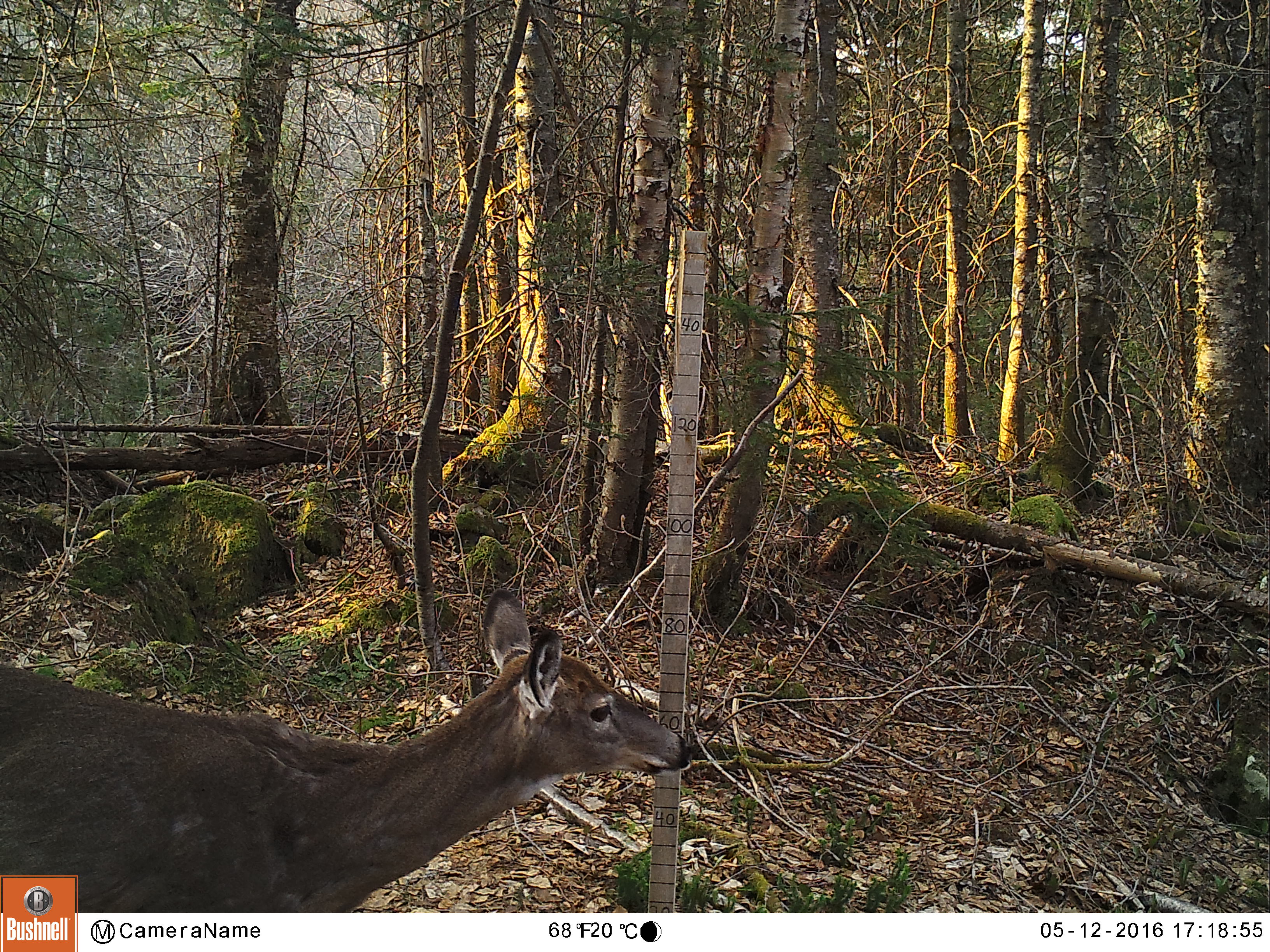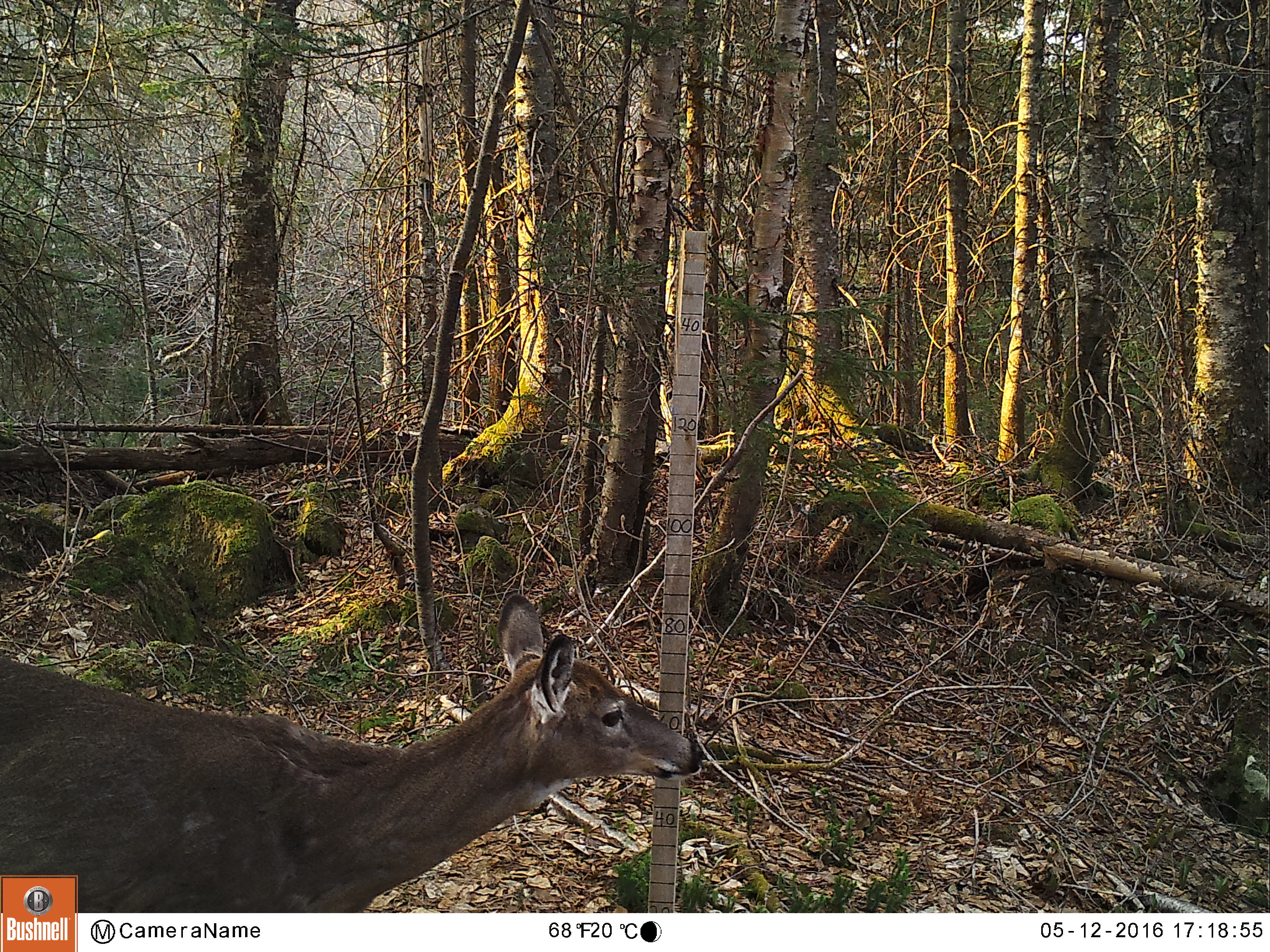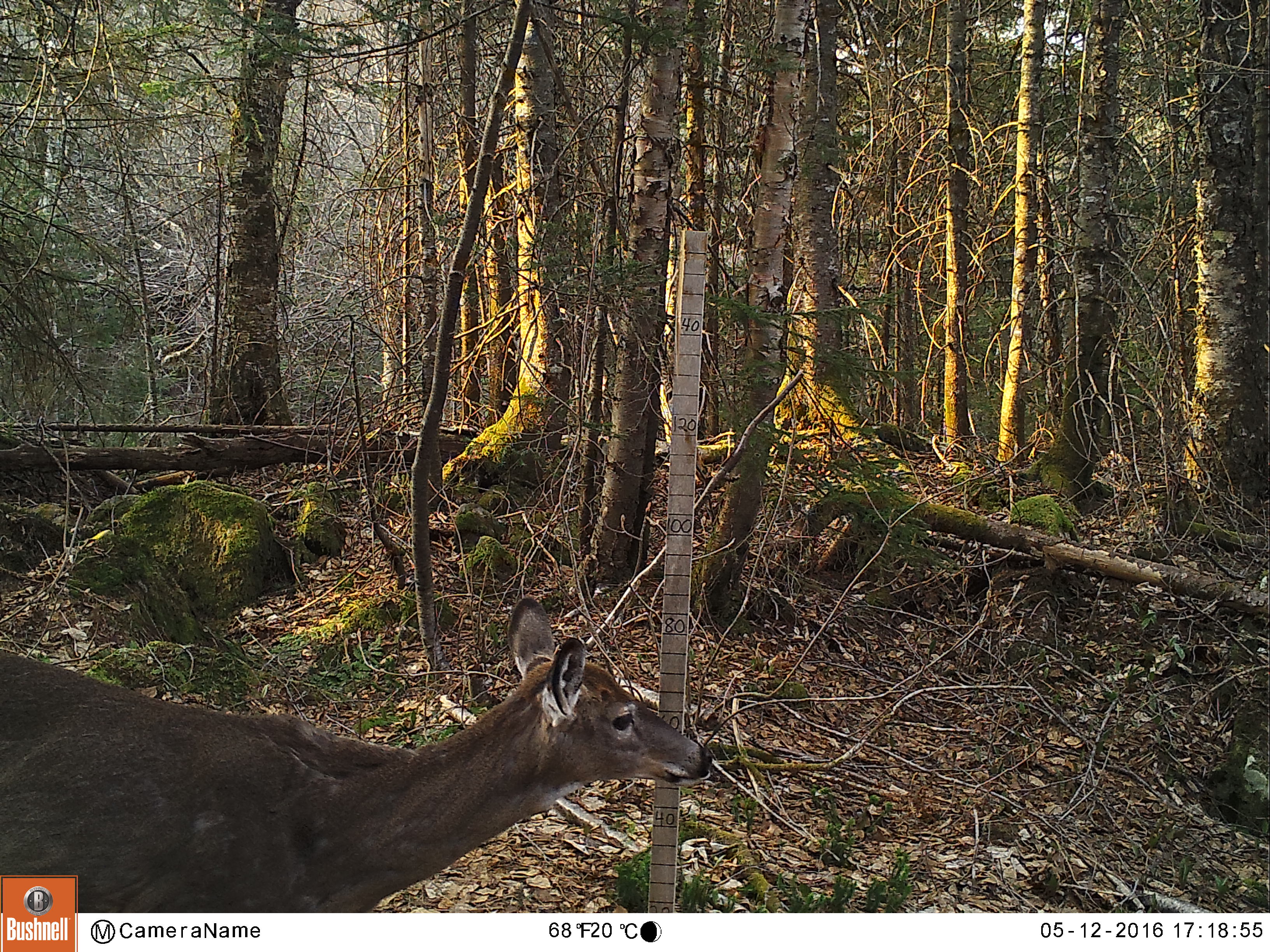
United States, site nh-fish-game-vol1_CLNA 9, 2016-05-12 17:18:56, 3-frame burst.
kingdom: Animalia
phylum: Chordata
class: Mammalia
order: Artiodactyla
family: Cervidae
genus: Odocoileus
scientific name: Odocoileus virginianus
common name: white-tailed deer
White-tailed deer (Odocoileus virginianus).